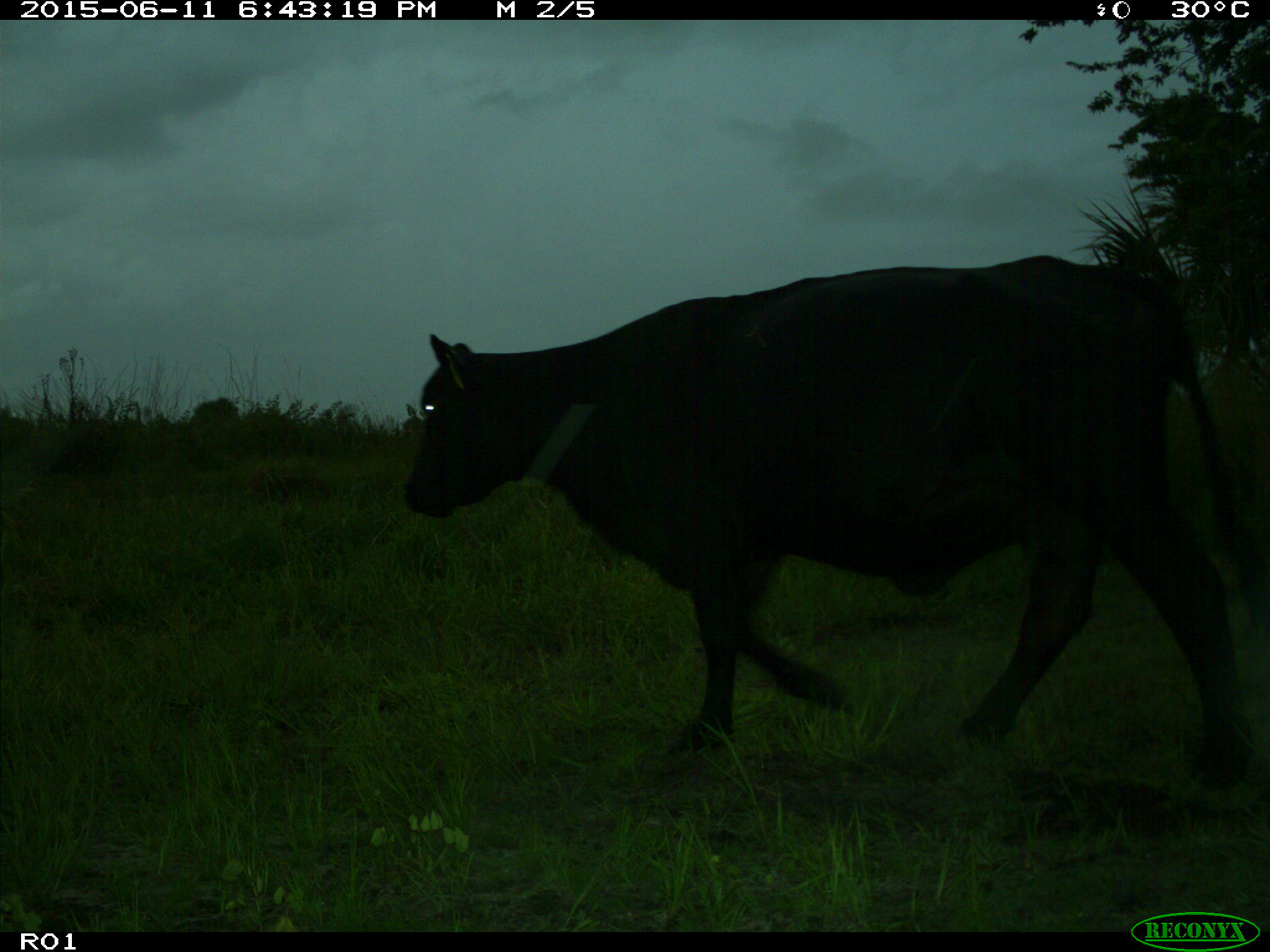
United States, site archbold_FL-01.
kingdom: Animalia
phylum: Chordata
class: Mammalia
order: Artiodactyla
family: Bovidae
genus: Bos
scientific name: Bos taurus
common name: domestic cow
Bos taurus (domestic cow).